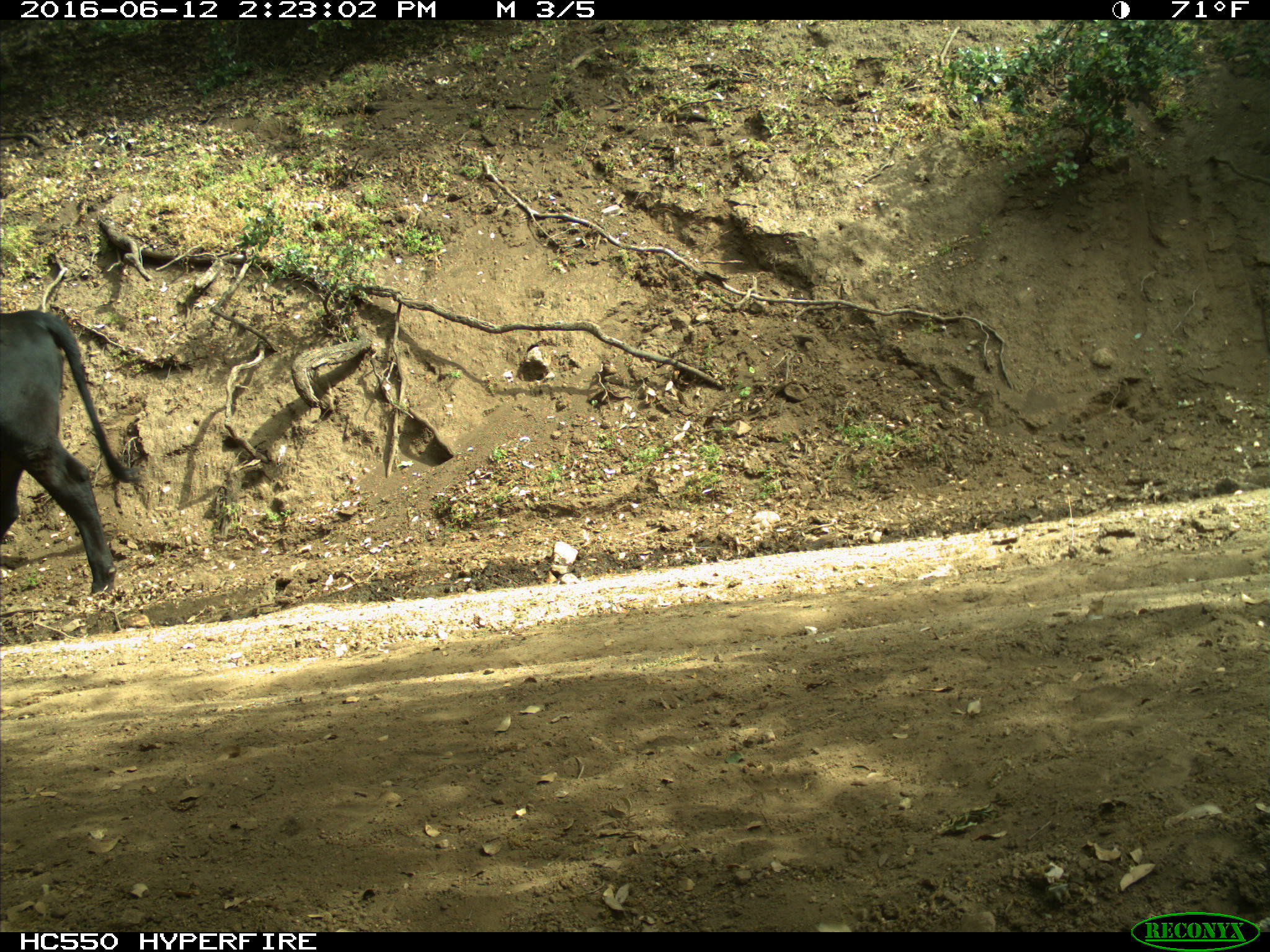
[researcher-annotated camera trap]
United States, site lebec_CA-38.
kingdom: Animalia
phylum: Chordata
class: Mammalia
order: Artiodactyla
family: Bovidae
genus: Bos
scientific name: Bos taurus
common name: domestic cow